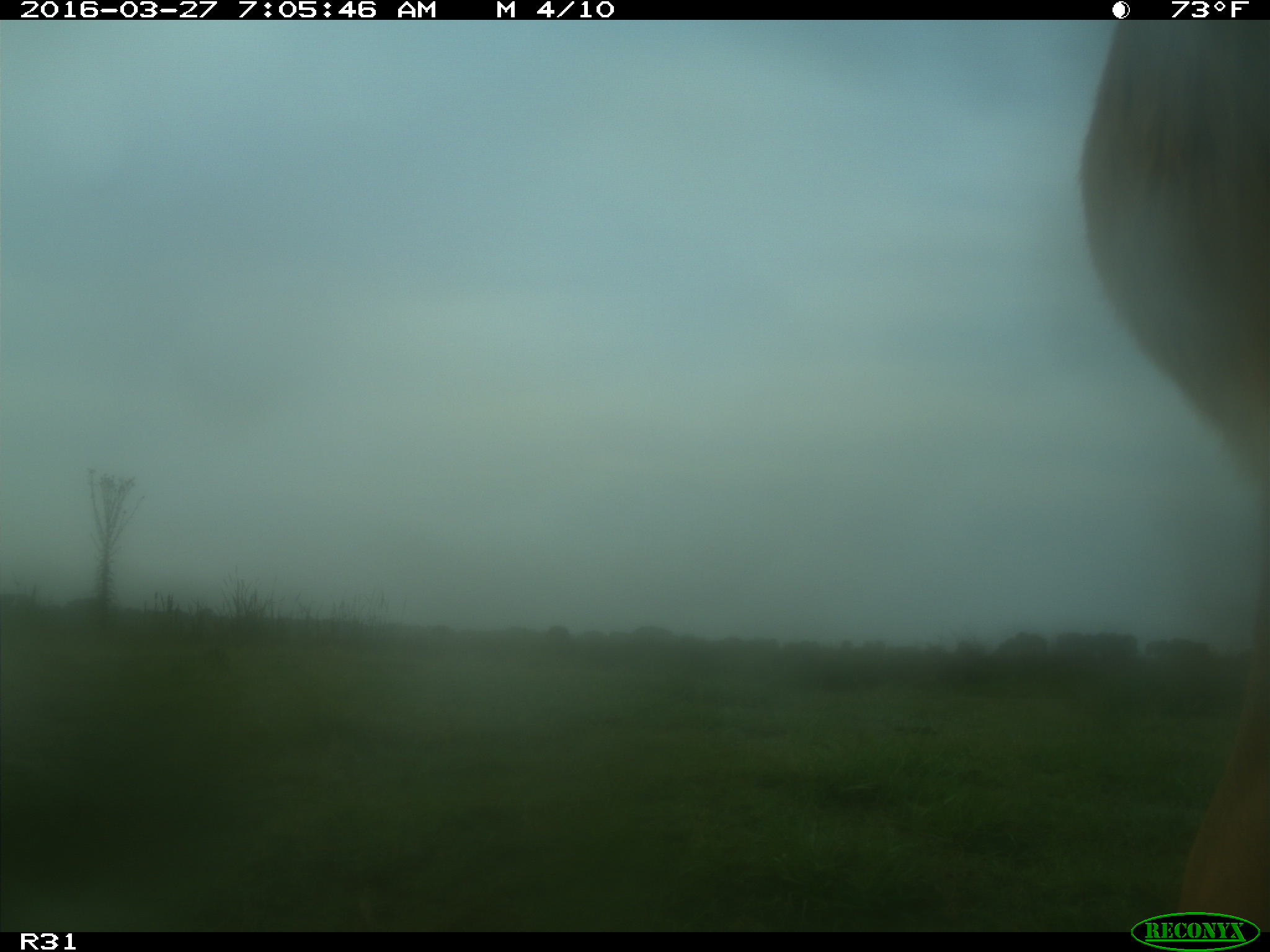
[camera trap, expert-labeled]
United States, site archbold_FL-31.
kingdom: Animalia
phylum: Chordata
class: Mammalia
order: Artiodactyla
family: Bovidae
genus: Bos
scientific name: Bos taurus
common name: domestic cow